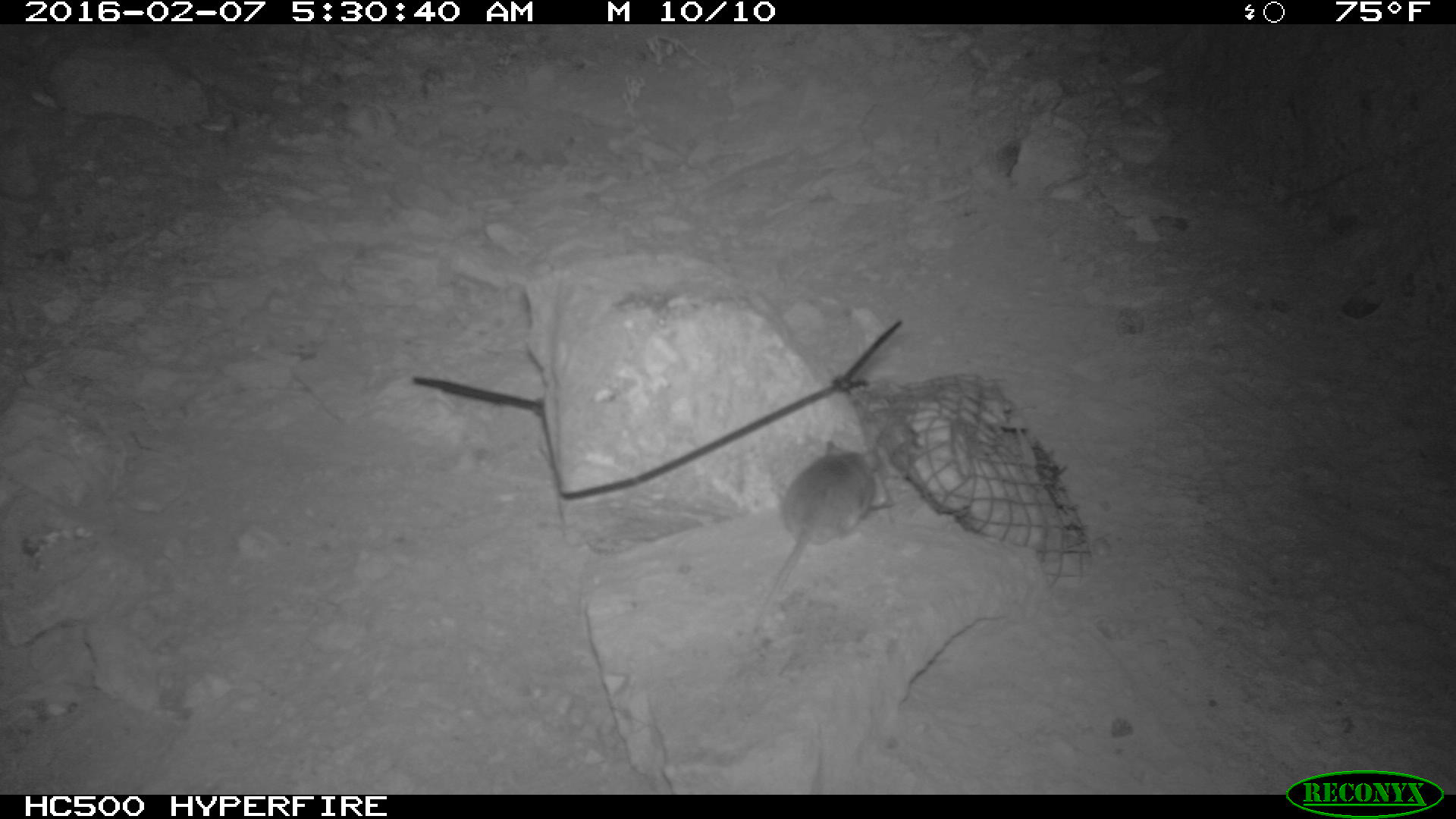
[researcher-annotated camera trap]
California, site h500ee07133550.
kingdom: Animalia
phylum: Chordata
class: Mammalia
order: Rodentia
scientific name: Rodentia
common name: rodent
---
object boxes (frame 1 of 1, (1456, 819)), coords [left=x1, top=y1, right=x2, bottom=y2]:
rodent: [left=751, top=437, right=890, bottom=638]